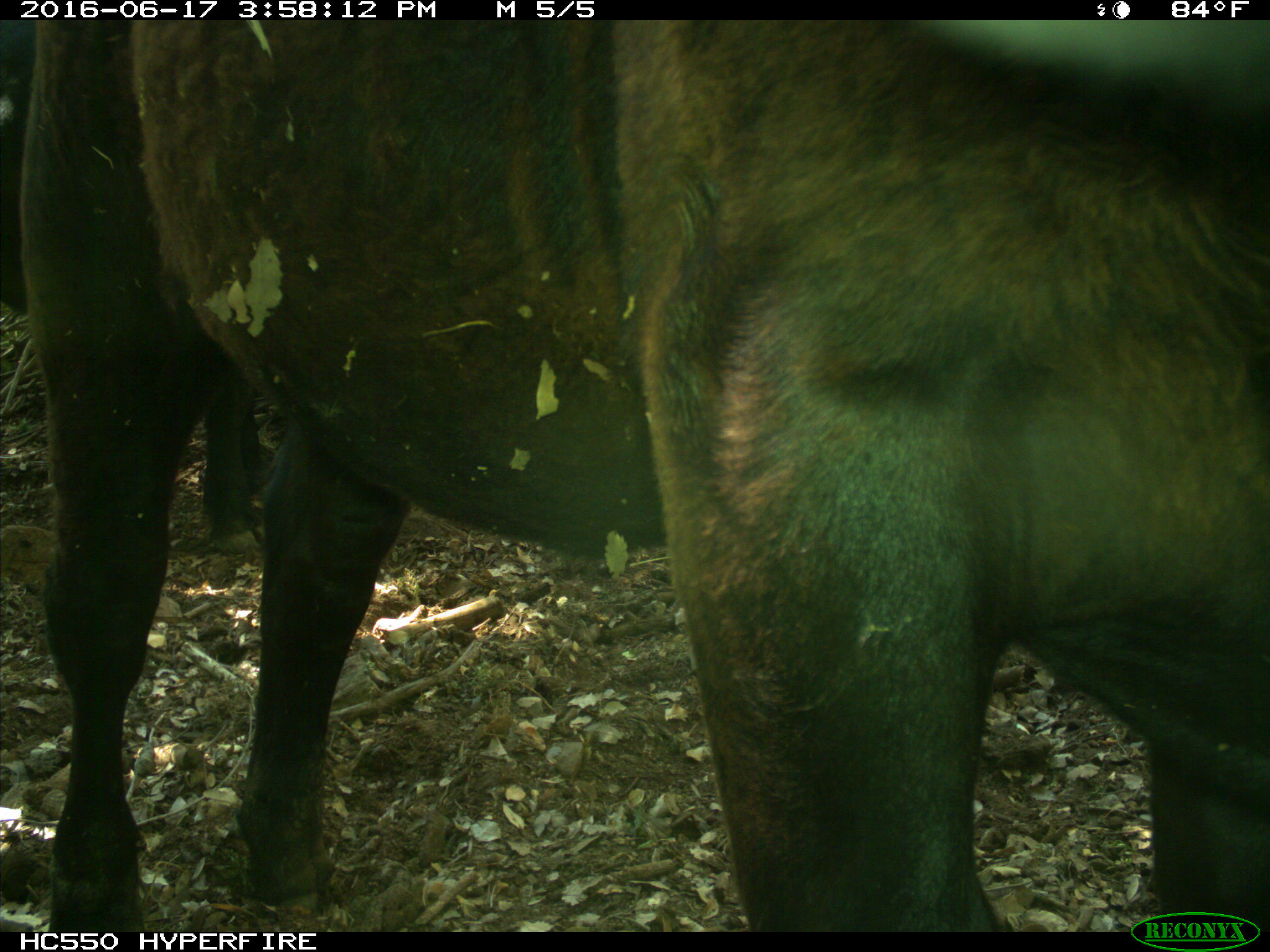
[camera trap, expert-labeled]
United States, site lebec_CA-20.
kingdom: Animalia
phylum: Chordata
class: Mammalia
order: Artiodactyla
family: Bovidae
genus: Bos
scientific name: Bos taurus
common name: domestic cow